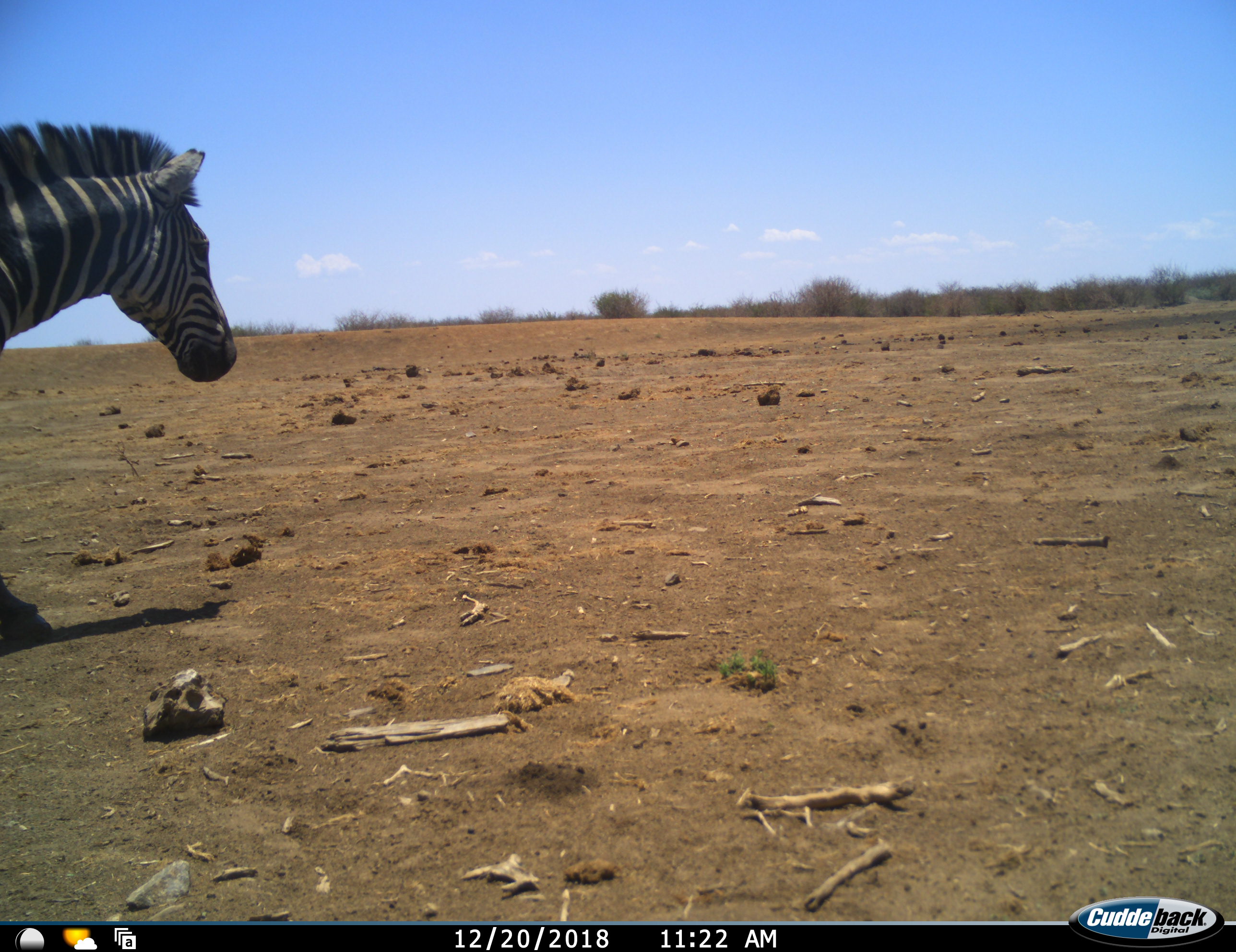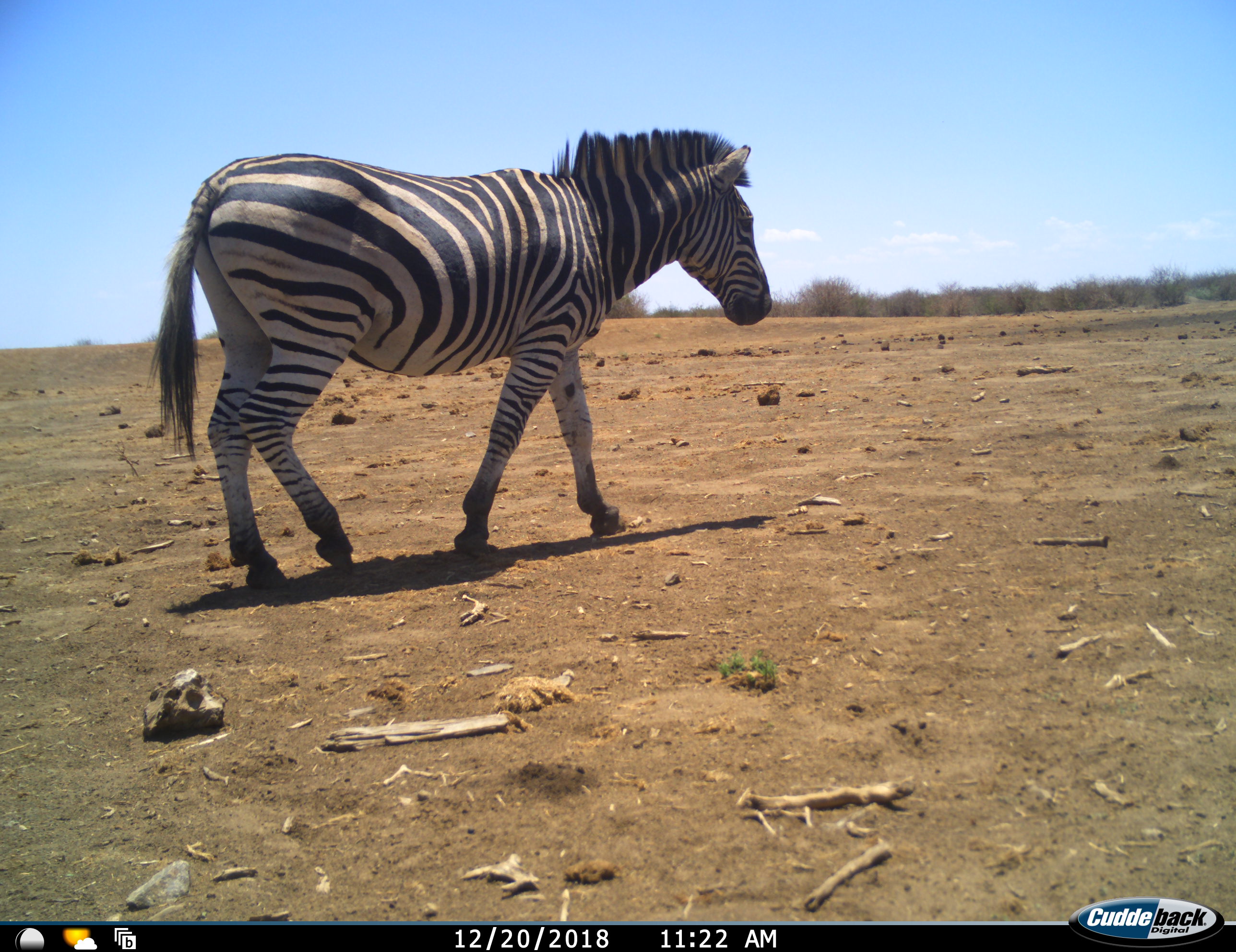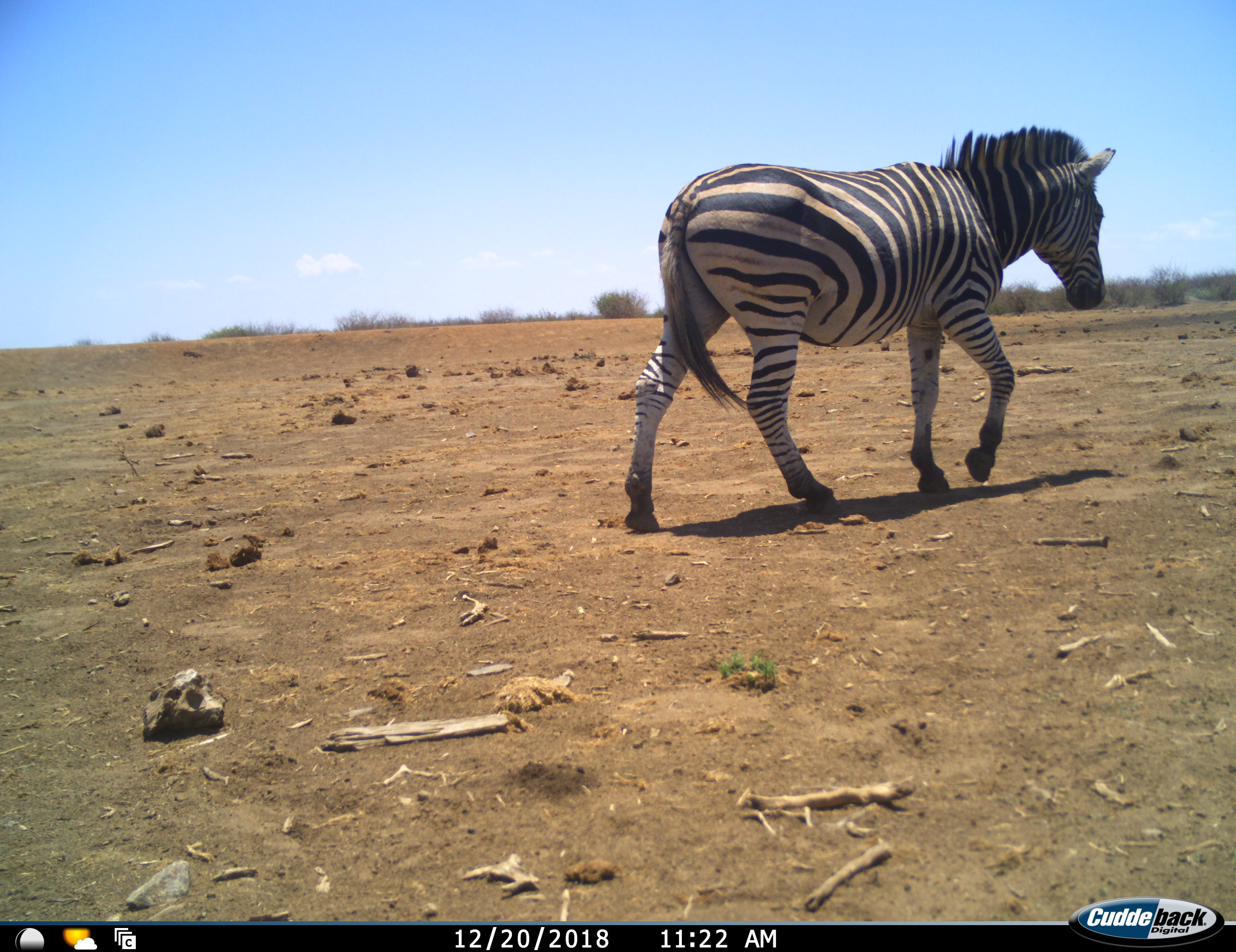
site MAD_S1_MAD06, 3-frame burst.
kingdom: Animalia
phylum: Chordata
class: Mammalia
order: Perissodactyla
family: Equidae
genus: Equus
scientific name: Equus quagga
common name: plains zebra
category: zebraplains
Zebraplains (plains zebra) (Equus quagga), count 1. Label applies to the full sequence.